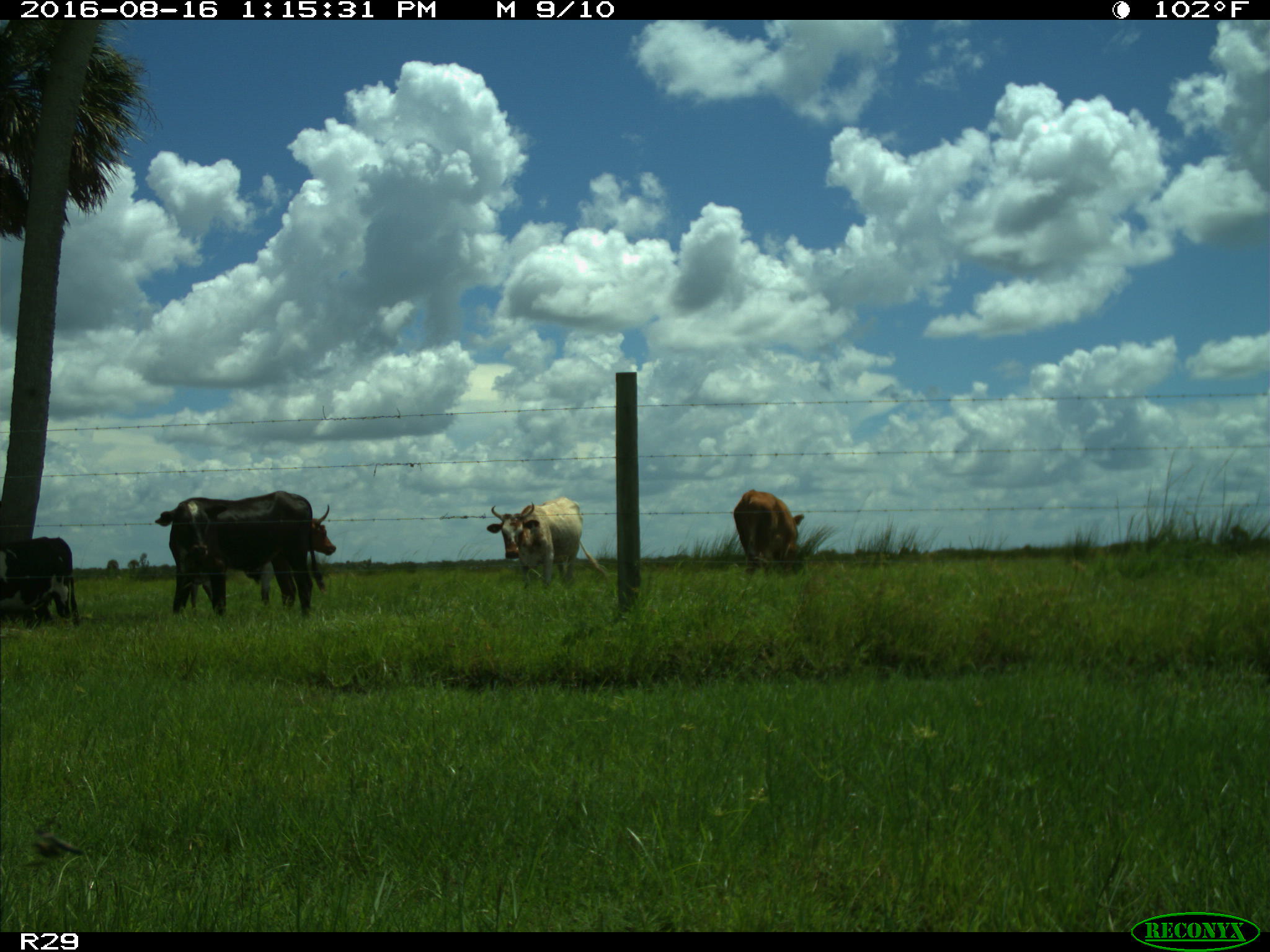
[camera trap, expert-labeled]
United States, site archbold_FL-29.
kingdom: Animalia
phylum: Chordata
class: Mammalia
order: Artiodactyla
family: Bovidae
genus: Bos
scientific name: Bos taurus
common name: domestic cow